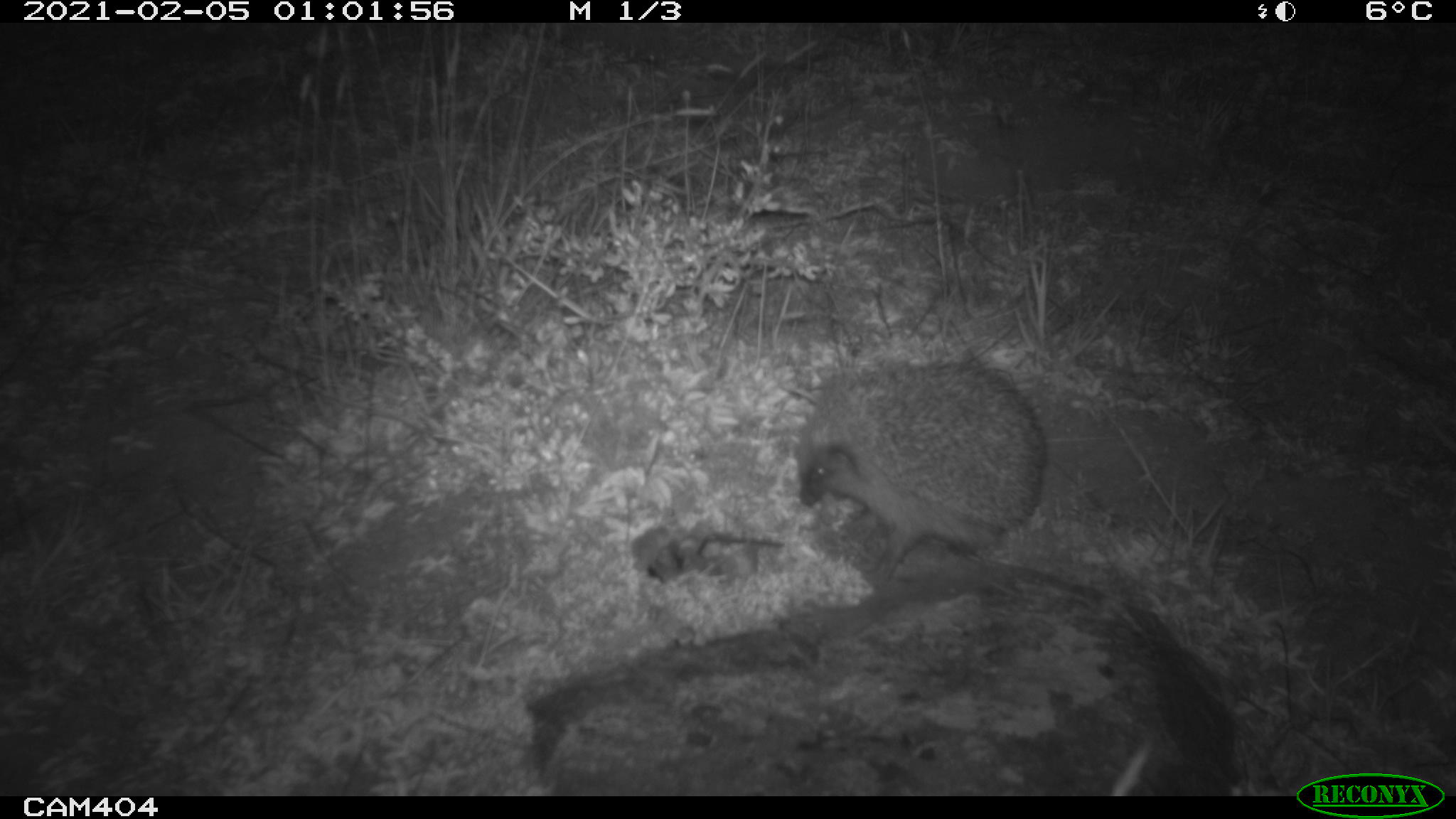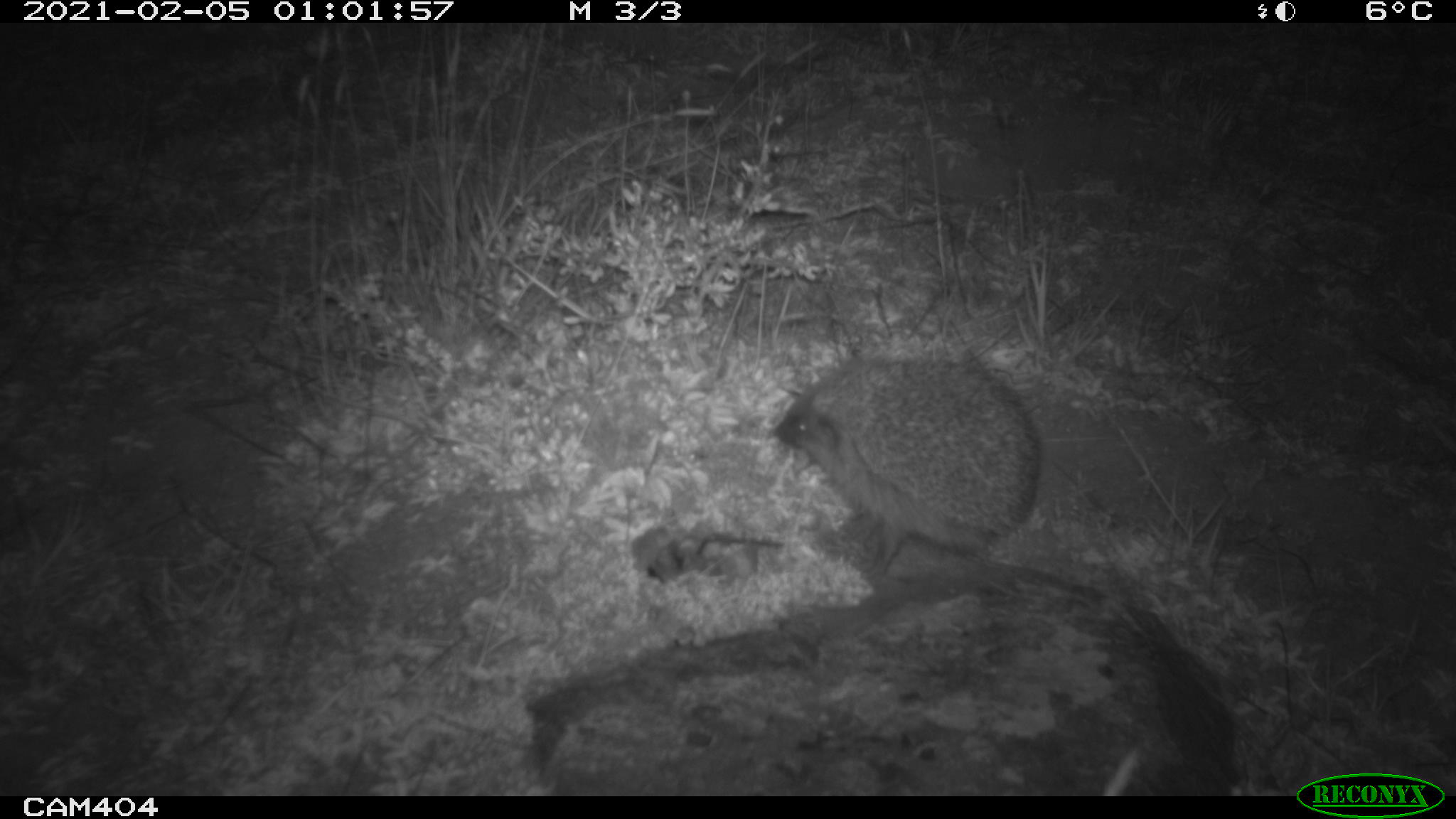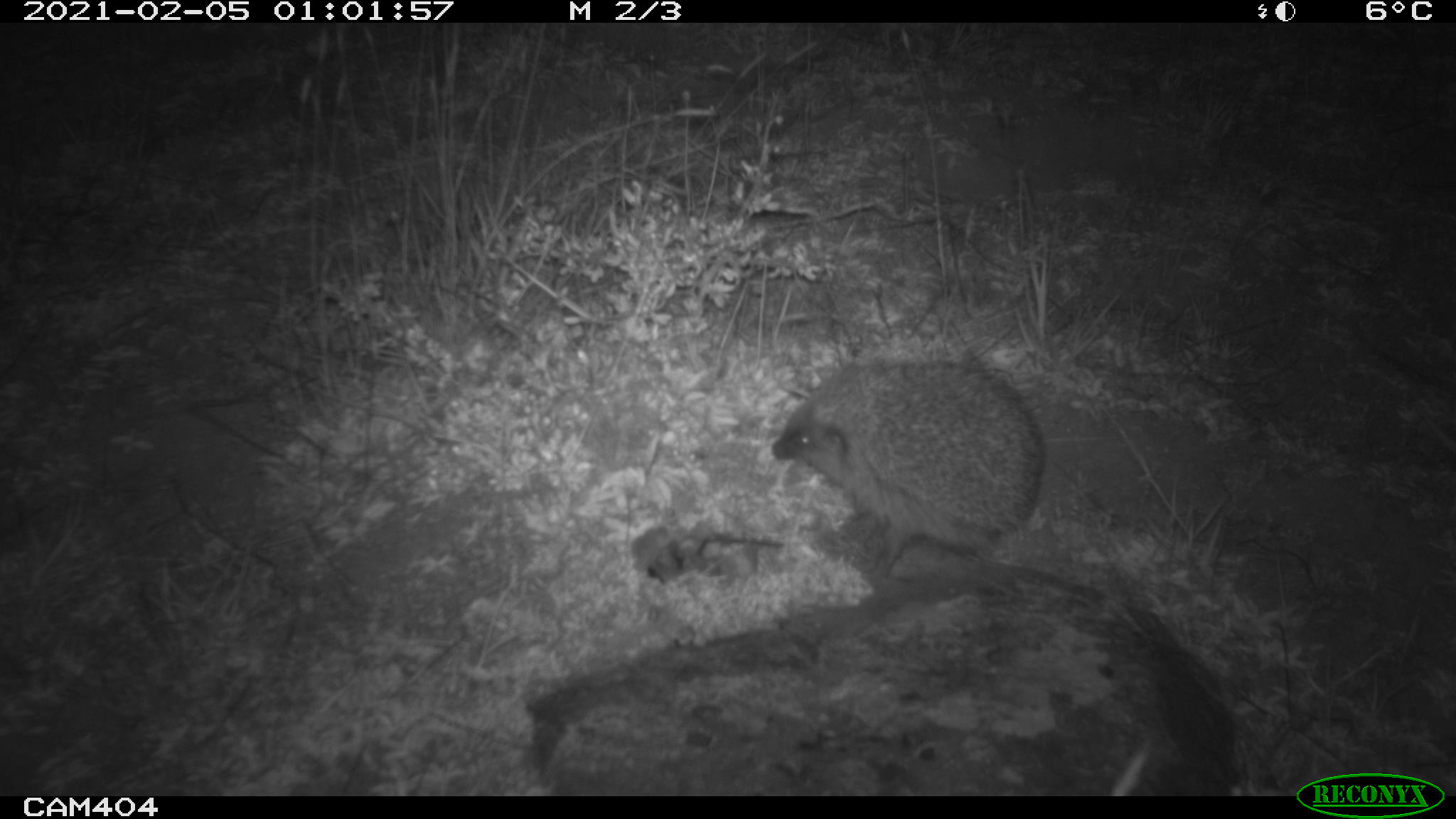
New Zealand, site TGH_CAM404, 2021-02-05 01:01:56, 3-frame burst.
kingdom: Animalia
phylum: Chordata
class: Mammalia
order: Eulipotyphla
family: Erinaceidae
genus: Erinaceus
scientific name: Erinaceus europaeus europaeus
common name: european hedgehog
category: hedgehog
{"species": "hedgehog (european hedgehog) (Erinaceus europaeus europaeus)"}